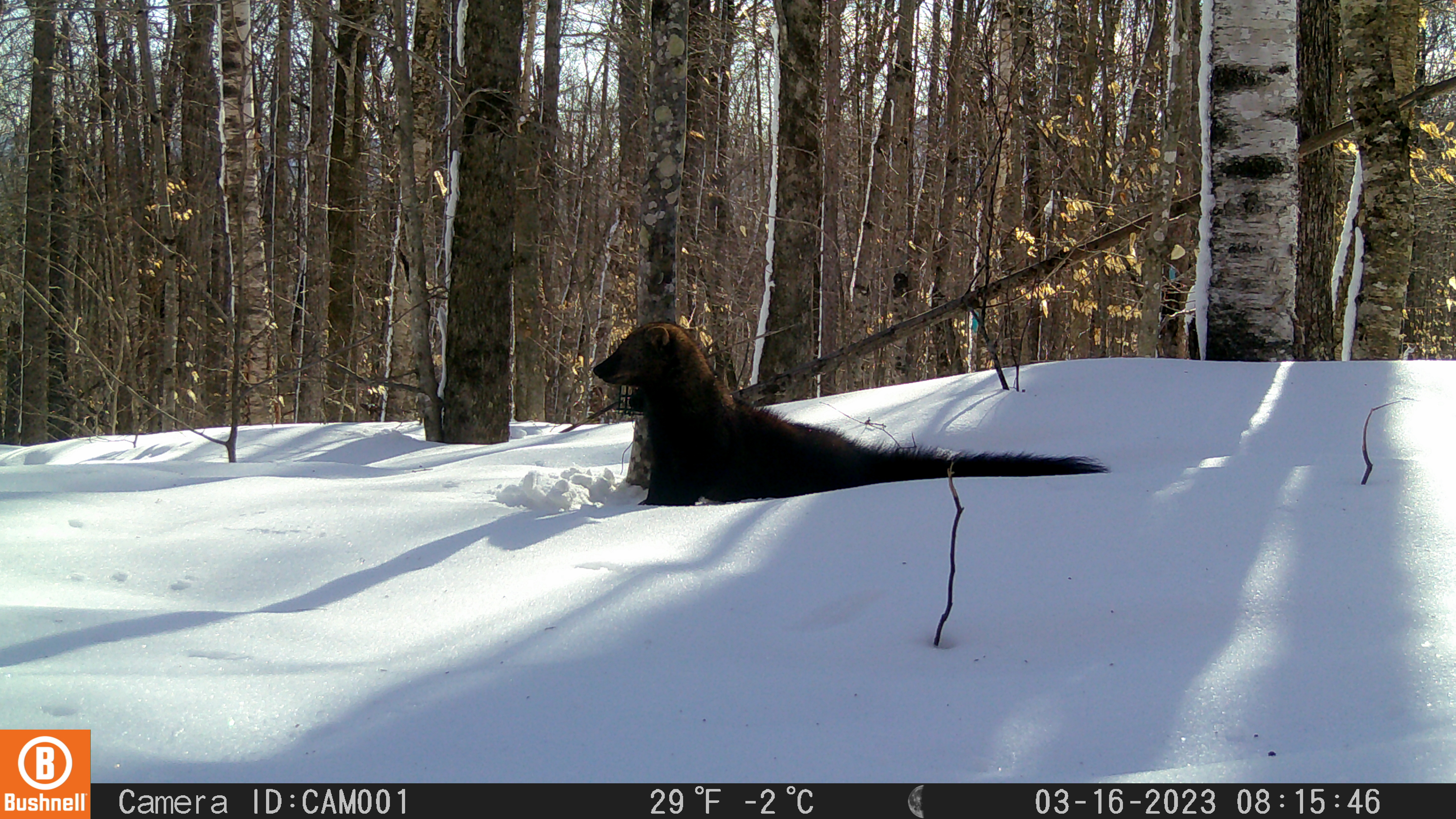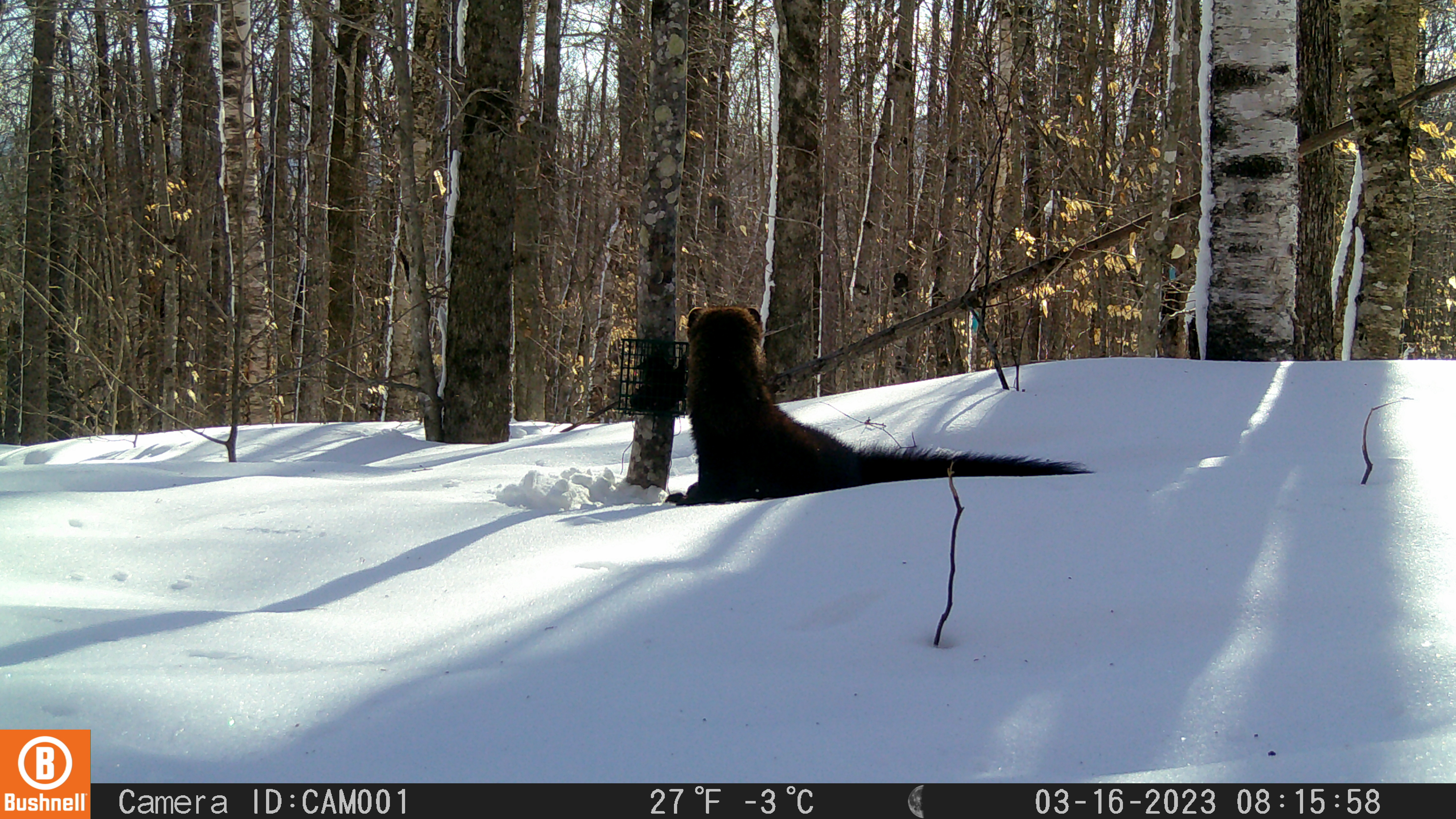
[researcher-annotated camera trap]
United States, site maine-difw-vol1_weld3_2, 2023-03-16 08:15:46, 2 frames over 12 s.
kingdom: Animalia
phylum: Chordata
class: Mammalia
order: Carnivora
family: Mustelidae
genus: Pekania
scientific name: Pekania pennanti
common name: fisher